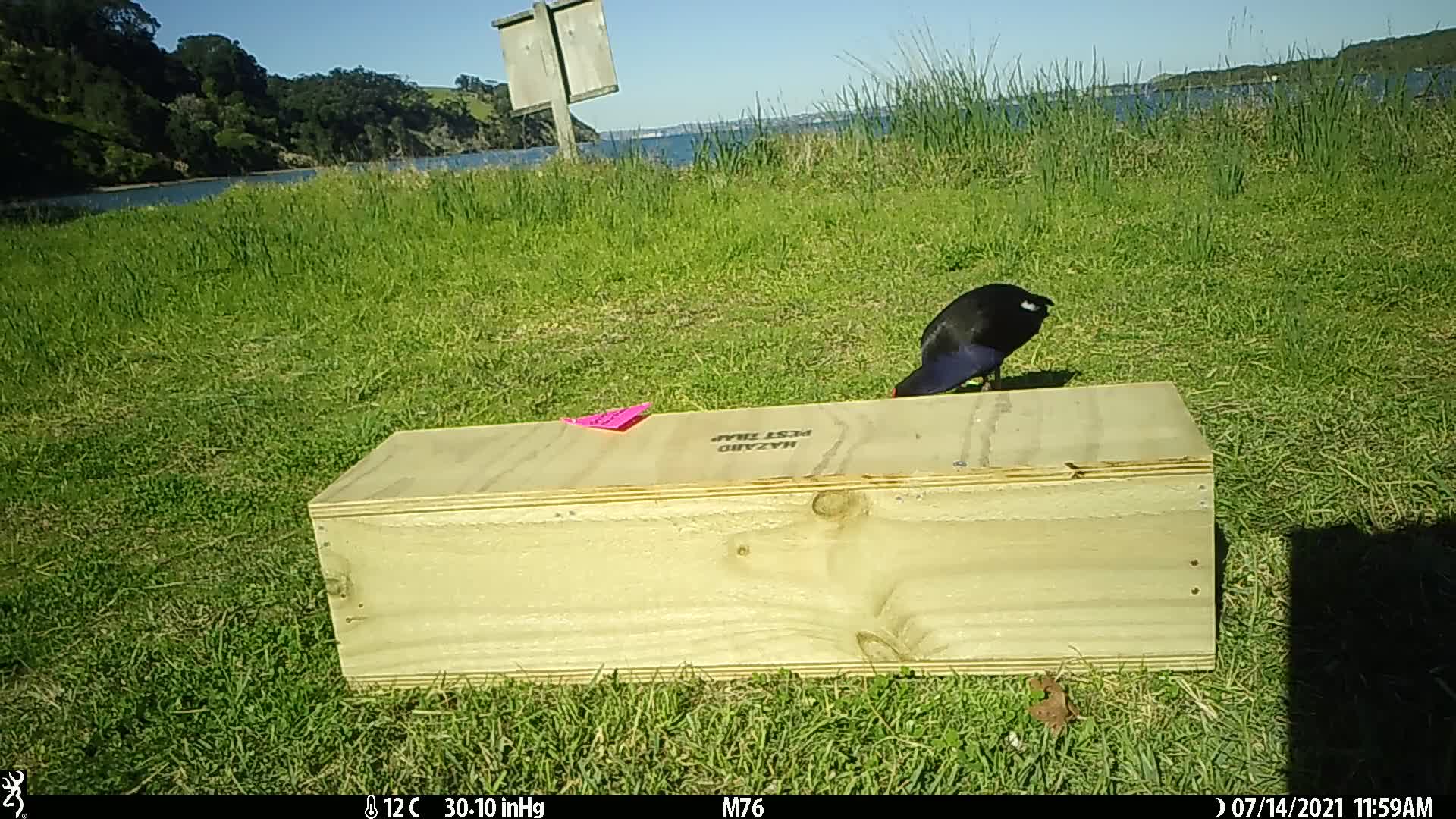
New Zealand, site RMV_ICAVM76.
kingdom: Animalia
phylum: Chordata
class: Aves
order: Gruiformes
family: Rallidae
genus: Porphyrio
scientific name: Porphyrio melanotus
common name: australasian swamphen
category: pukeko